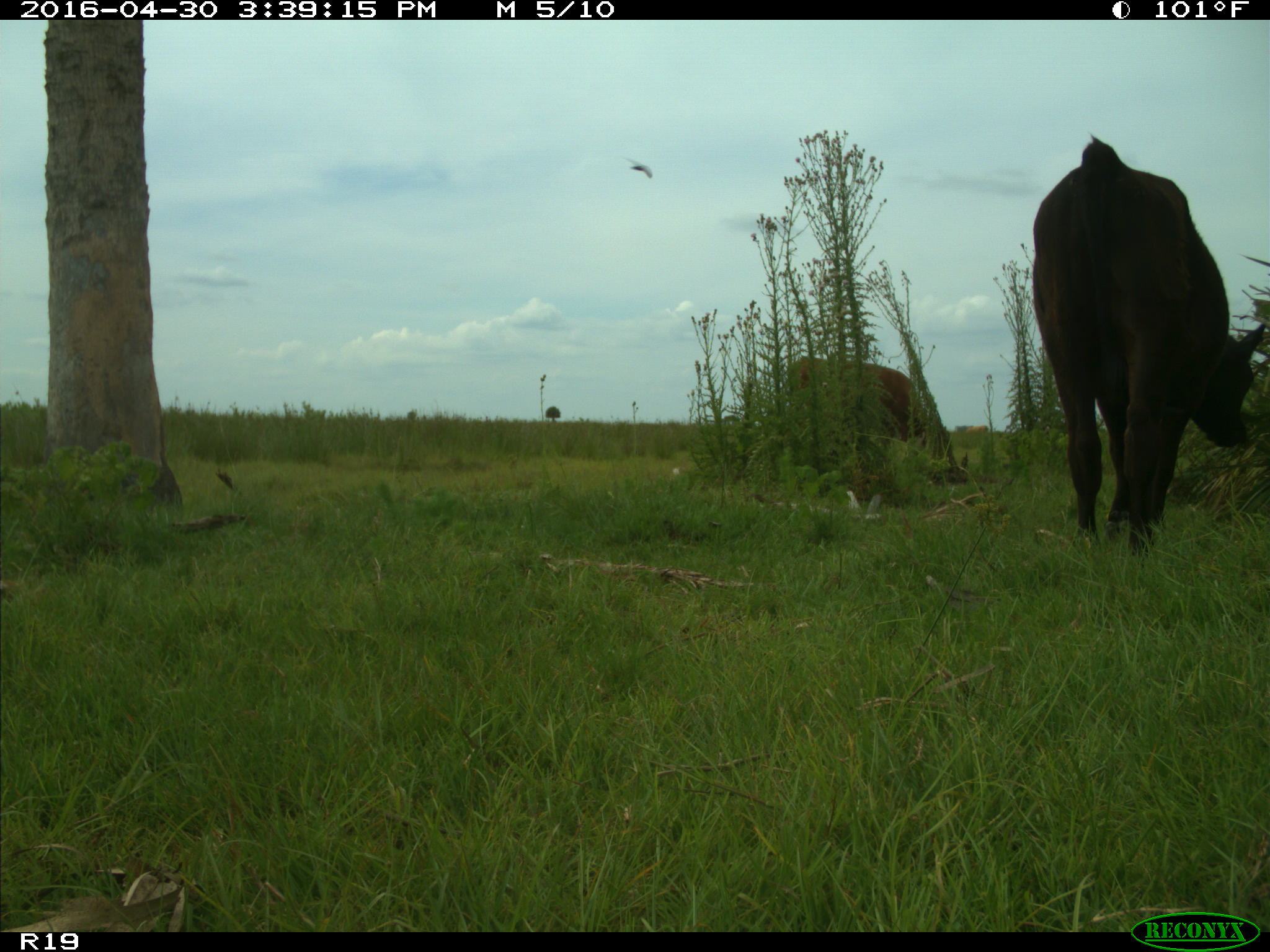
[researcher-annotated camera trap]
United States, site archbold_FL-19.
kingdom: Animalia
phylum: Chordata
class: Mammalia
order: Artiodactyla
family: Bovidae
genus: Bos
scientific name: Bos taurus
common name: domestic cow